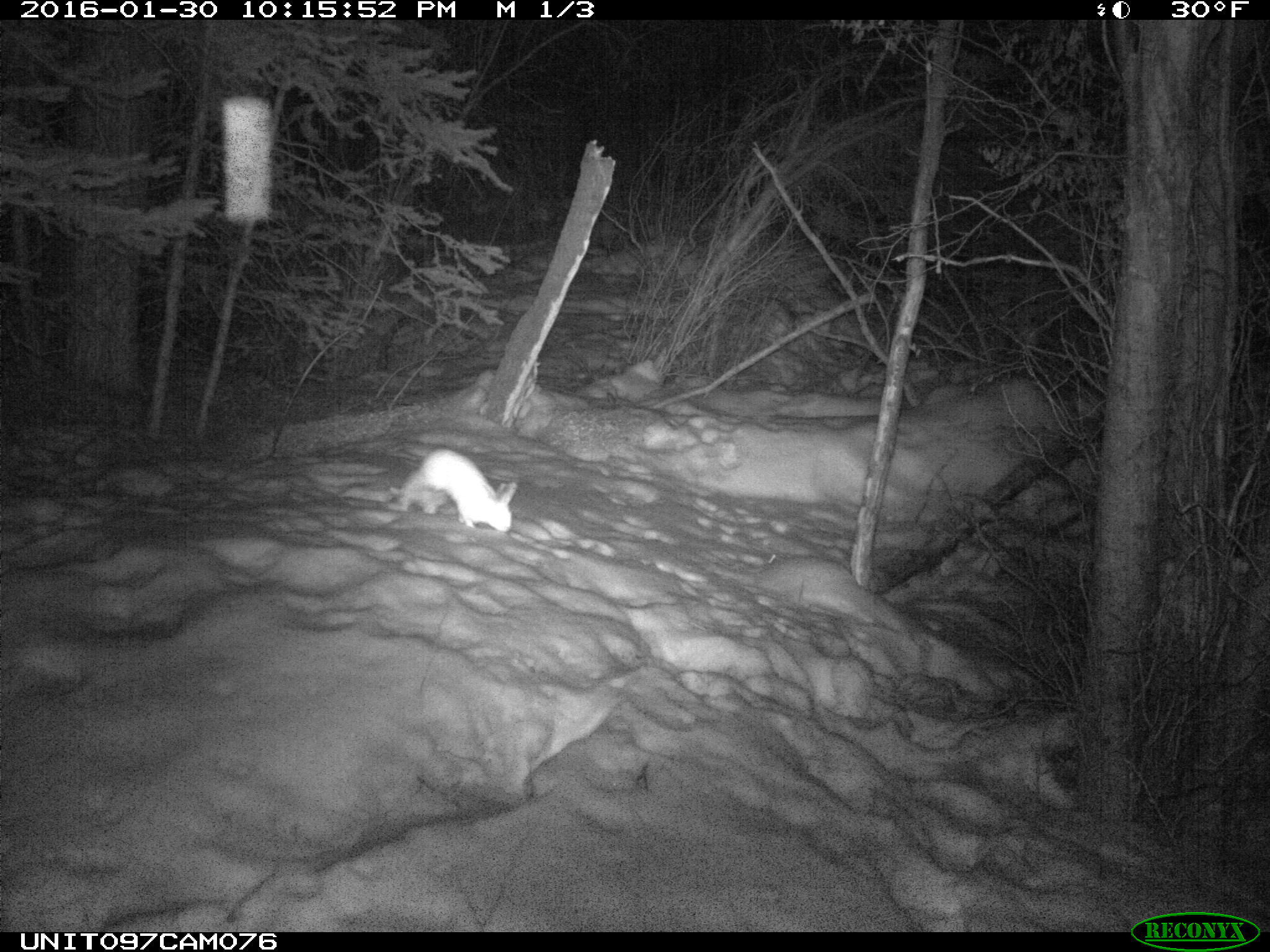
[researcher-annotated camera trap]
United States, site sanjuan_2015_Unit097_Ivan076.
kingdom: Animalia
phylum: Chordata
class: Mammalia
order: Lagomorpha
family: Leporidae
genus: Lepus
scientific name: Lepus americanus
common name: snowshoe hare